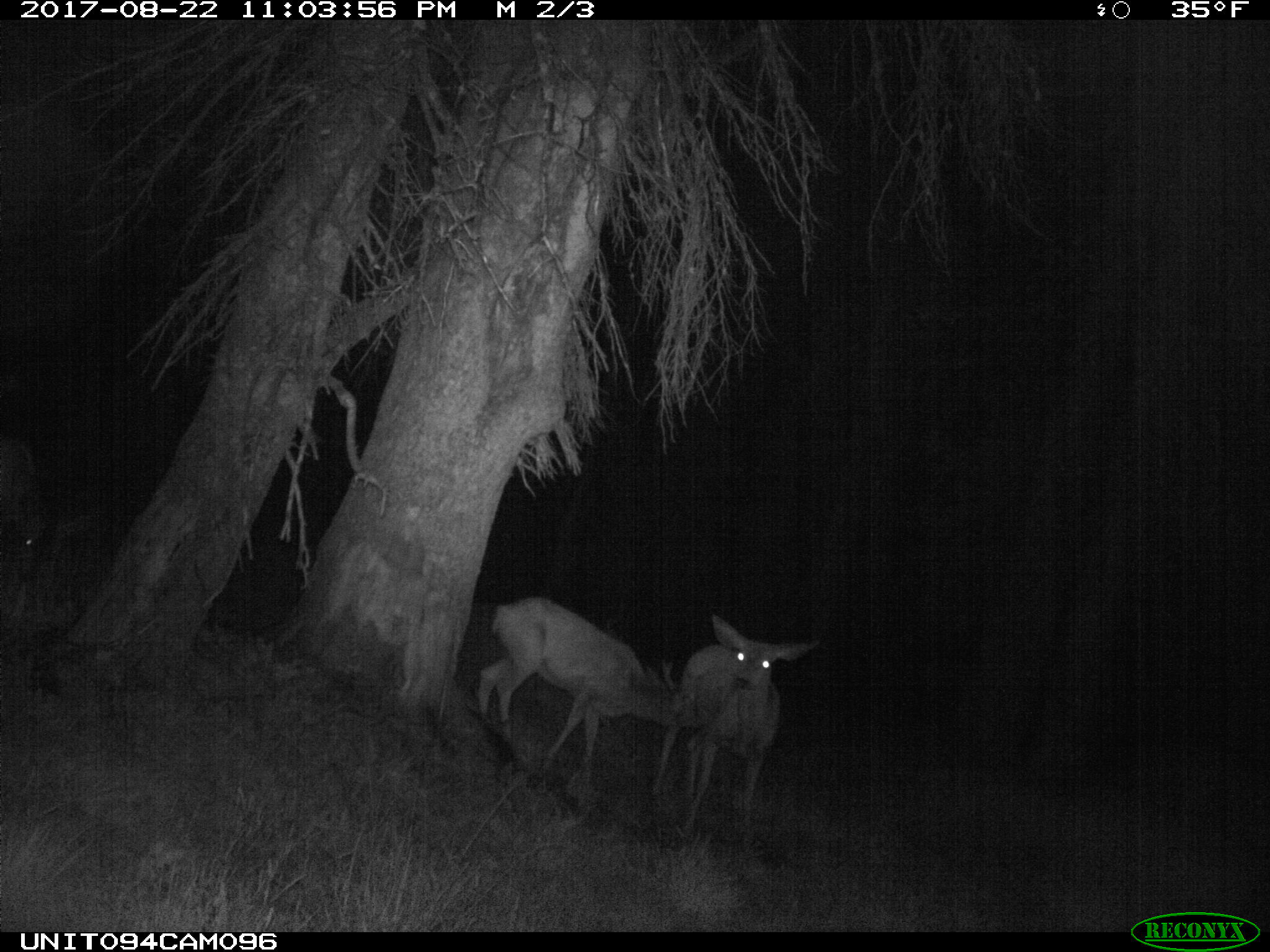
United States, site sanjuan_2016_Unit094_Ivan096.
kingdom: Animalia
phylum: Chordata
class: Mammalia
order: Artiodactyla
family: Cervidae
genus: Odocoileus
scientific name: Odocoileus hemionus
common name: mule deer